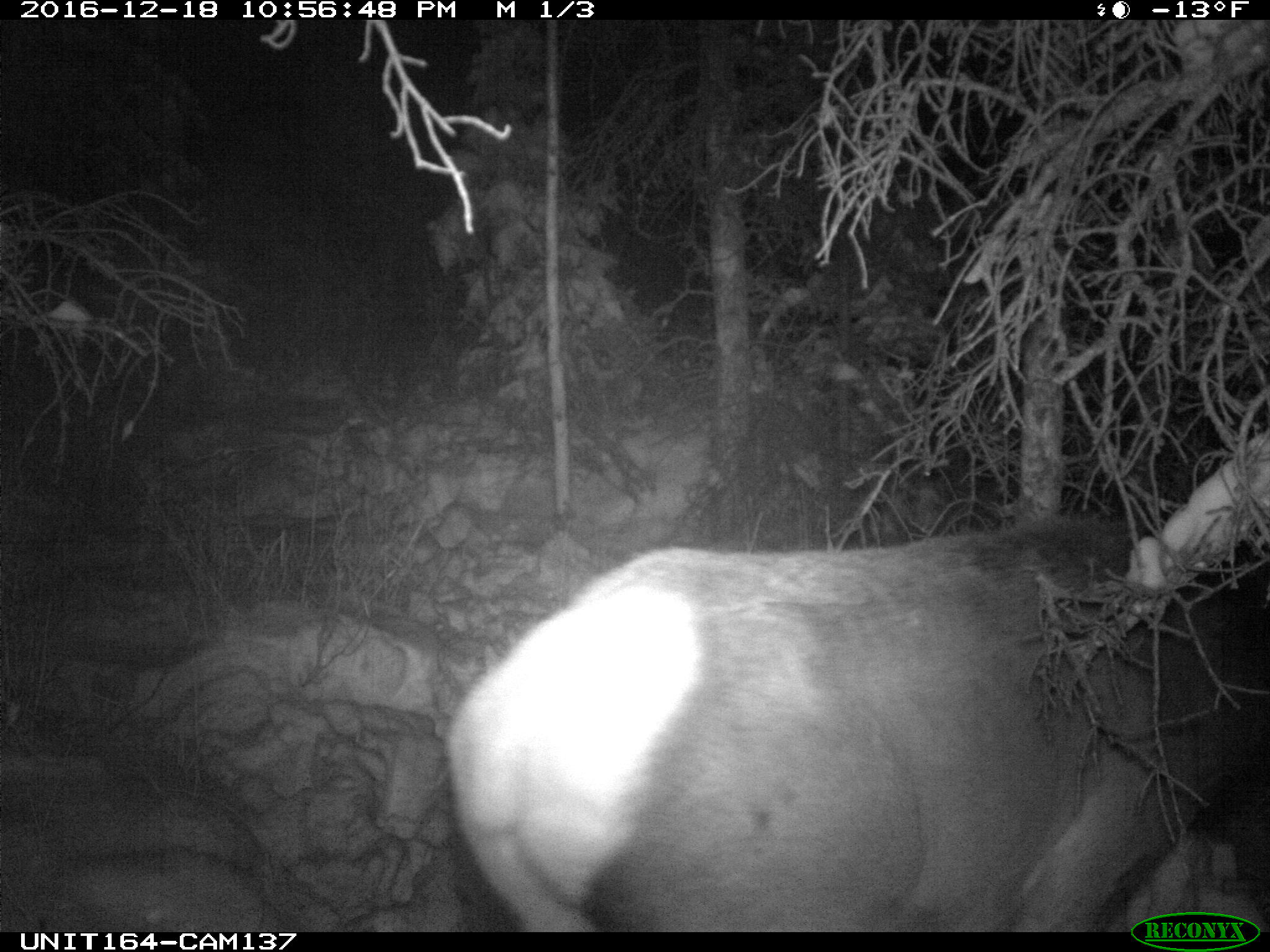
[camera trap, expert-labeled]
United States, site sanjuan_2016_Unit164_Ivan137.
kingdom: Animalia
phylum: Chordata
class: Mammalia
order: Artiodactyla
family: Cervidae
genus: Cervus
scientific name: Cervus elaphus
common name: red deer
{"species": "Cervus elaphus (red deer)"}